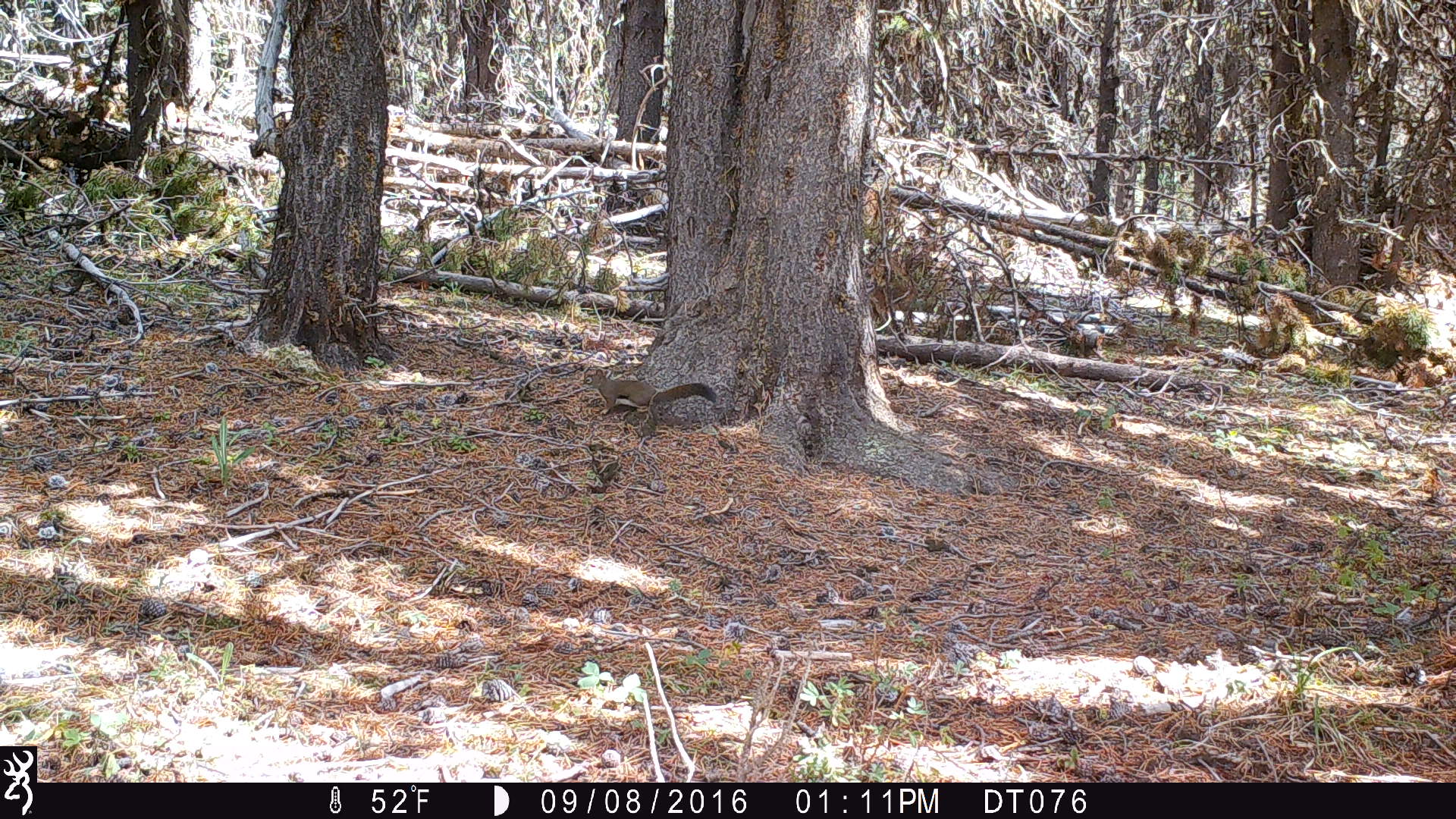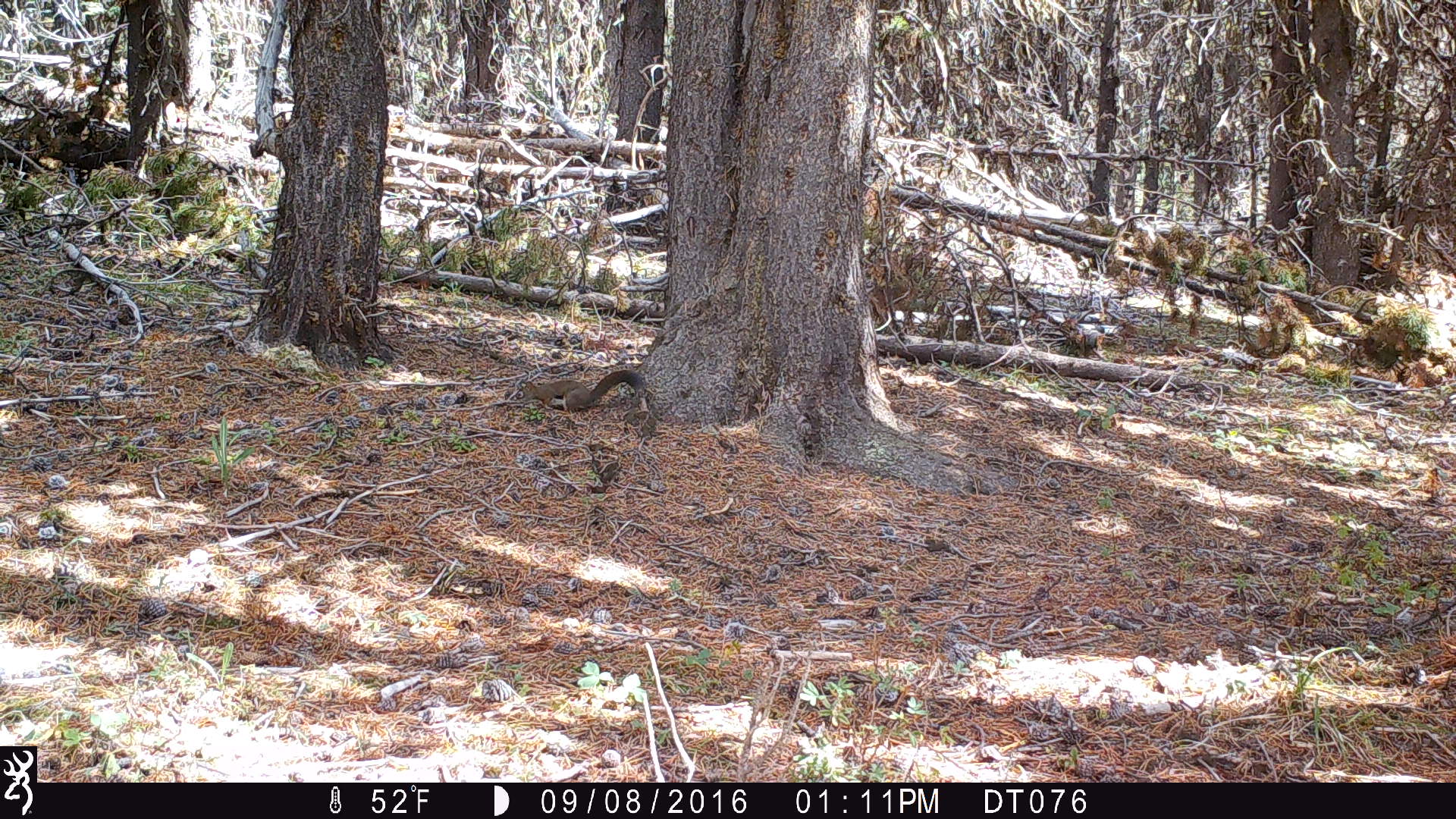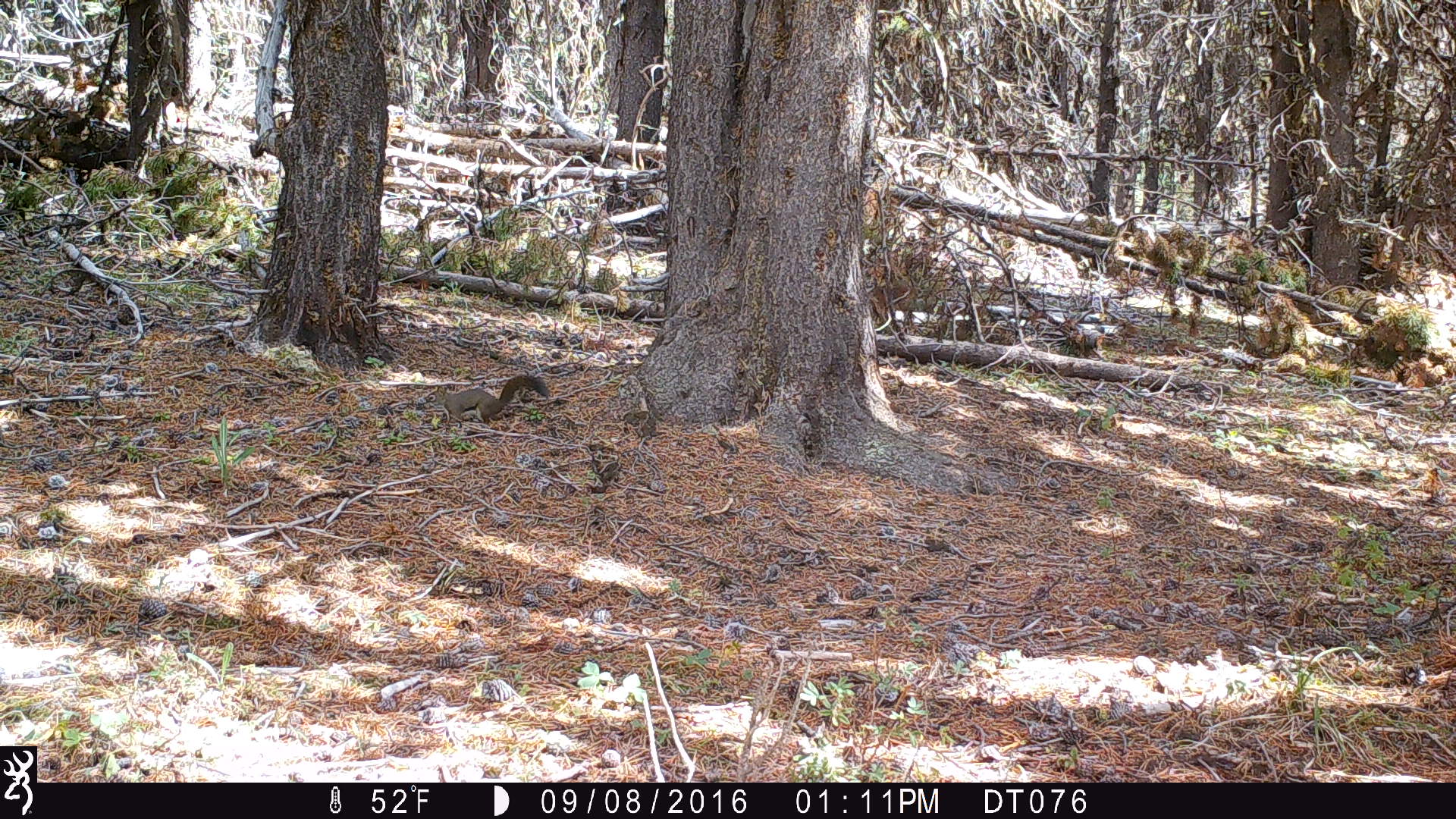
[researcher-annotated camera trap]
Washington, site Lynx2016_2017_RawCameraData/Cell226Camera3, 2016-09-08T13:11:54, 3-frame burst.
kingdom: Animalia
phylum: Chordata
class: Mammalia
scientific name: Mammalia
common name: small mammal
Small mammal (Mammalia). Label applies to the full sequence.